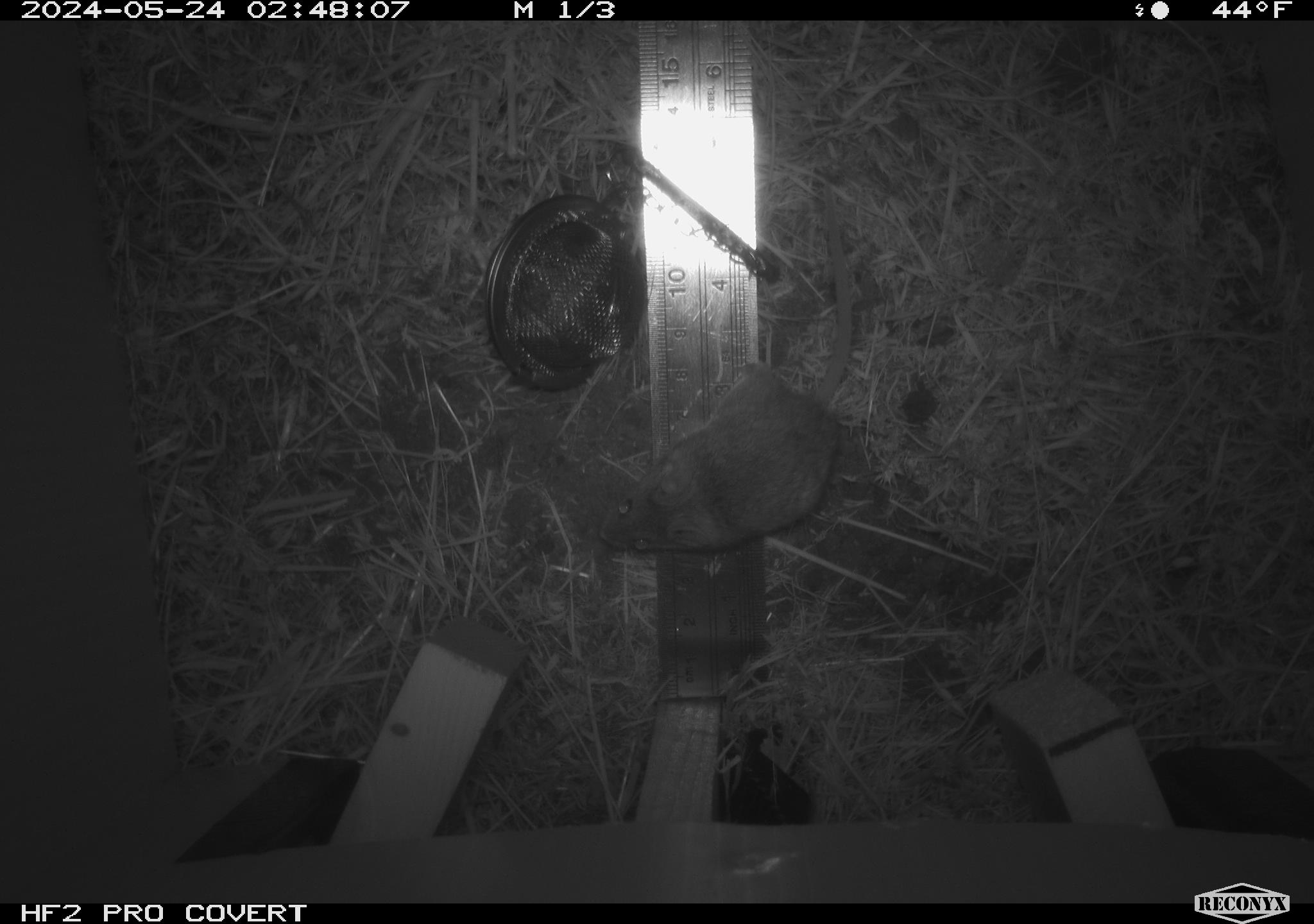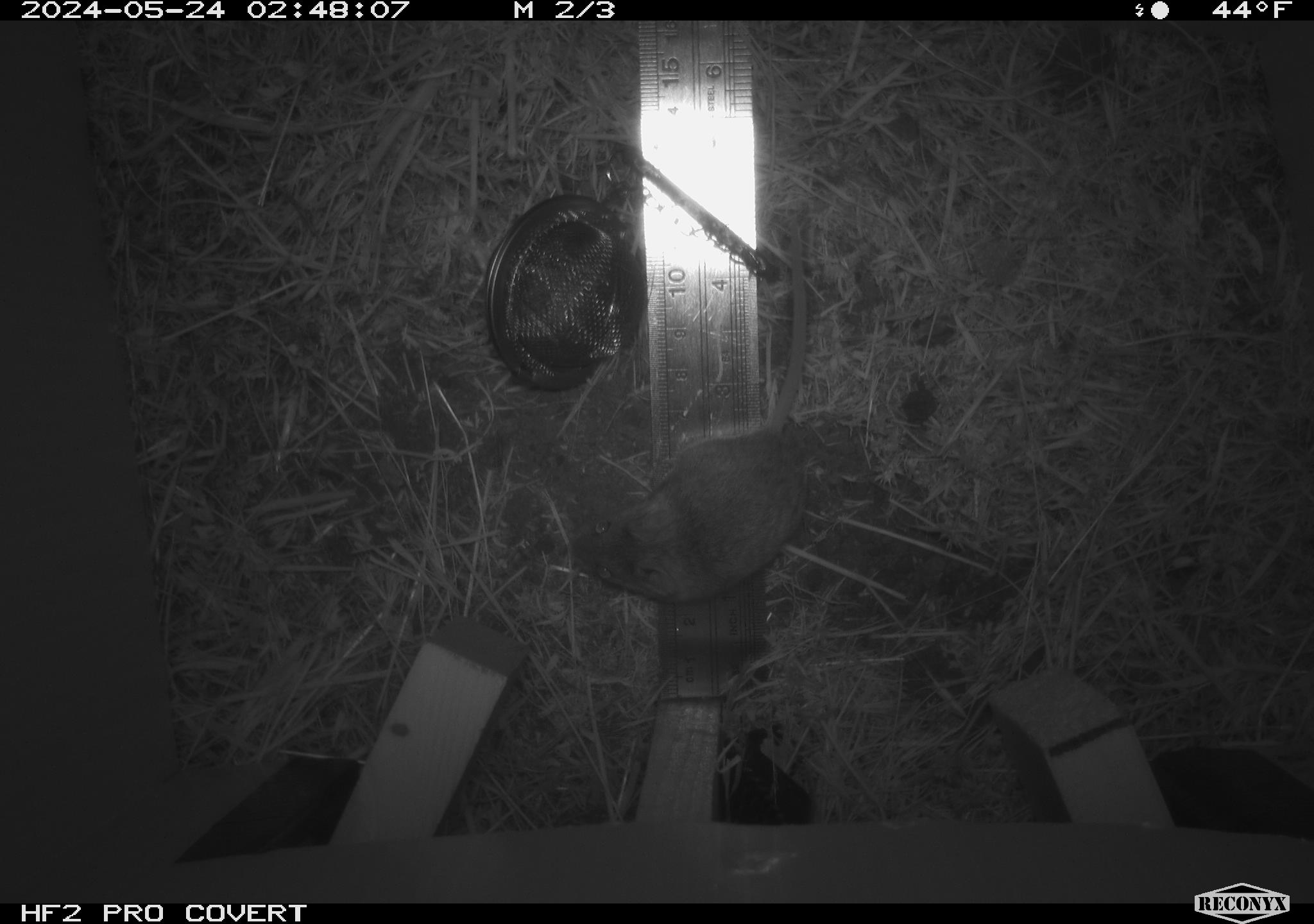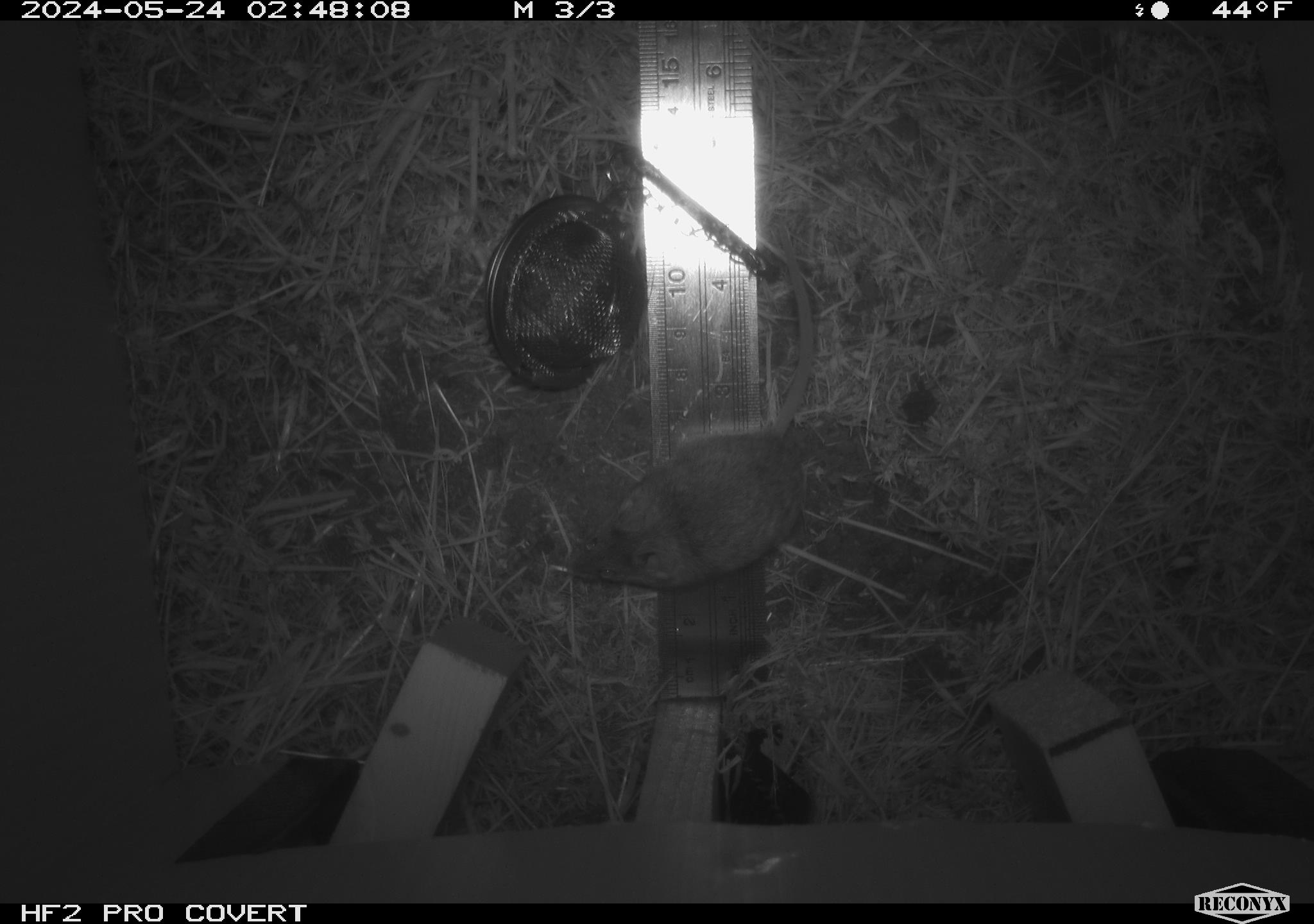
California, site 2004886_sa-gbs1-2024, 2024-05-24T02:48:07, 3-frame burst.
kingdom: Animalia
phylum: Chordata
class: Mammalia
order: Rodentia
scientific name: Rodentia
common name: mouse species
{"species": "mouse species (Rodentia)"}